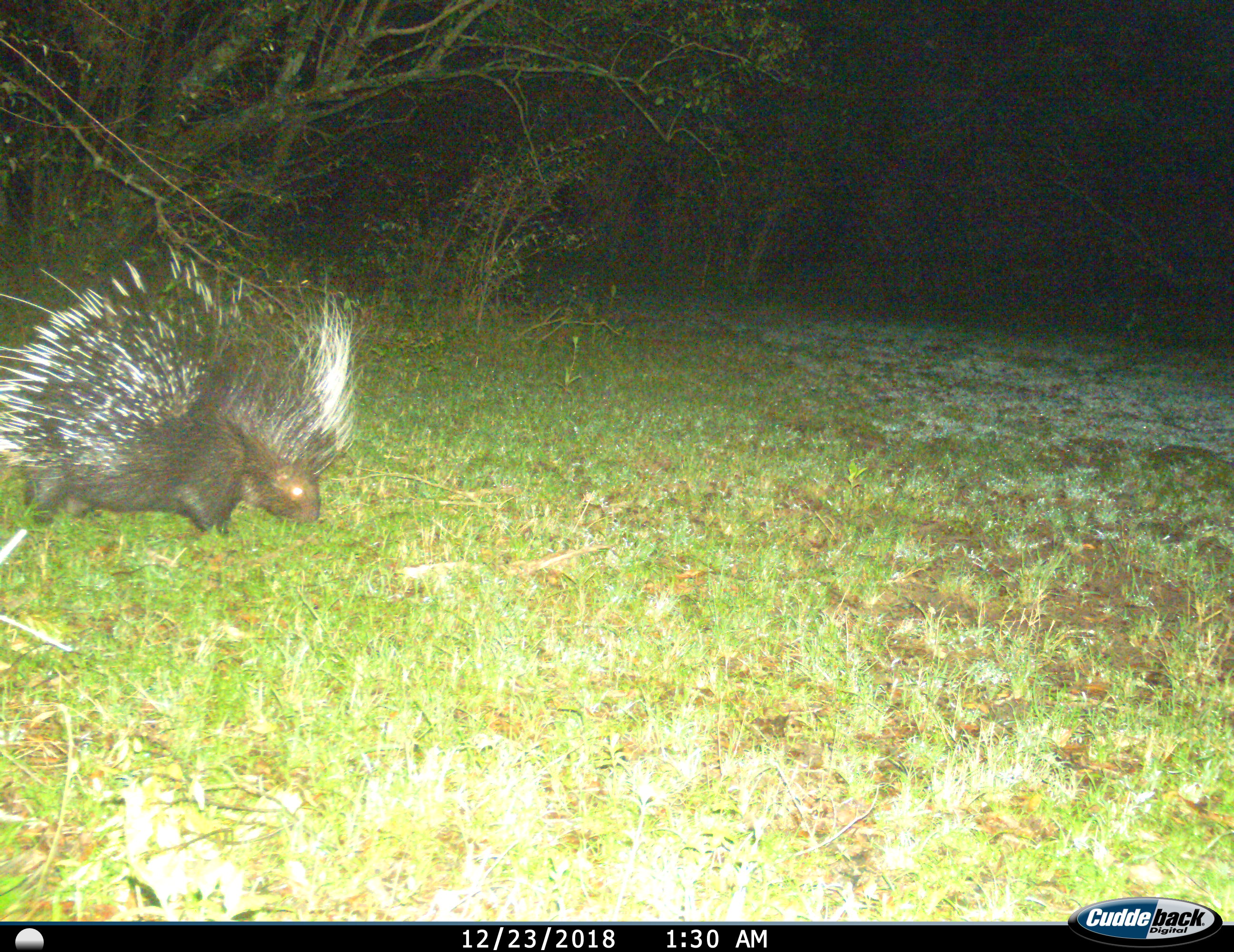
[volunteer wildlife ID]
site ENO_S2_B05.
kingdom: Animalia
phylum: Chordata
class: Mammalia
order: Rodentia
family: Hystricidae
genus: Hystrix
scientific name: Hystrix cristata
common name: crested porcupine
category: porcupine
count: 1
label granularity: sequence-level